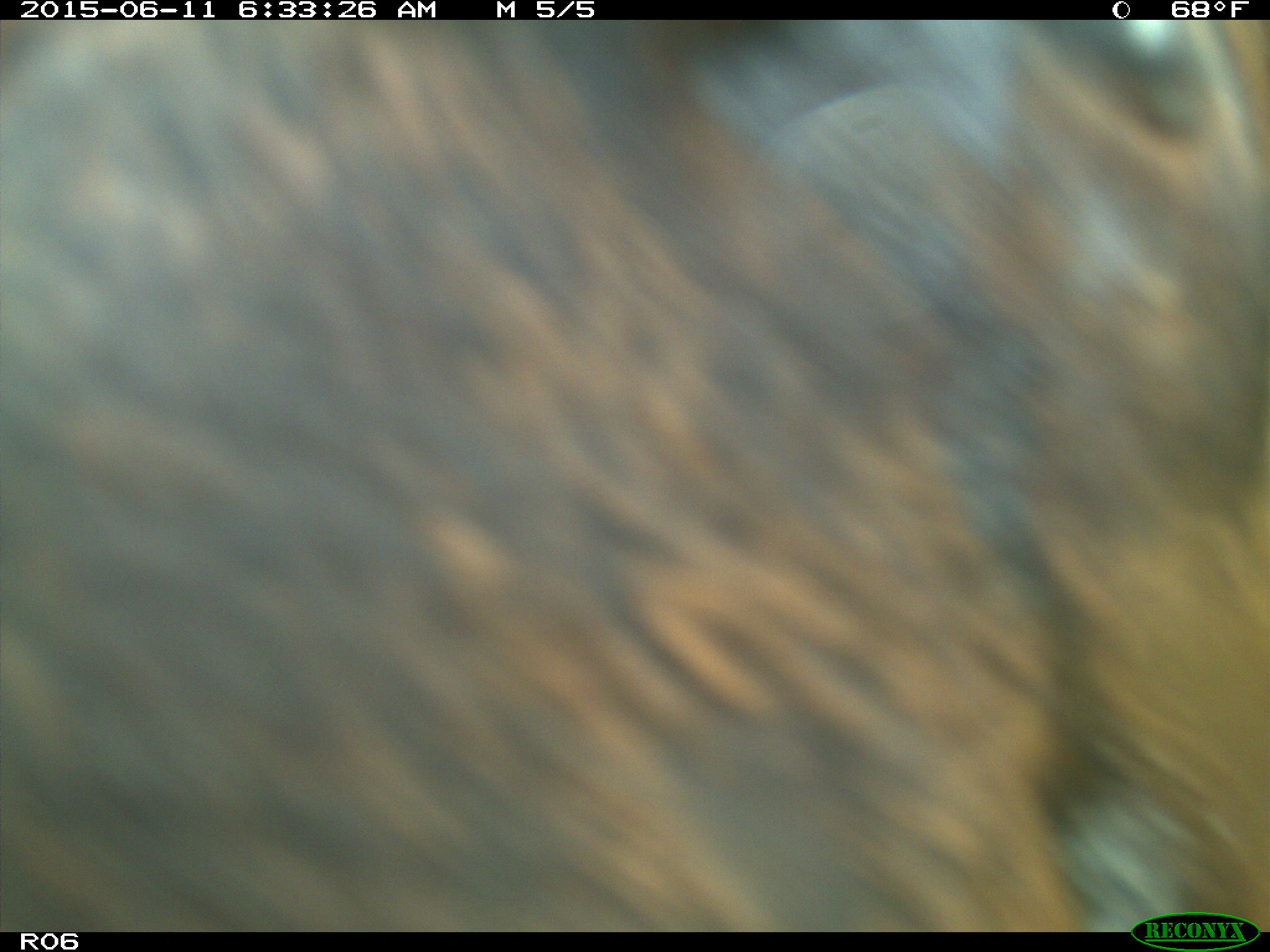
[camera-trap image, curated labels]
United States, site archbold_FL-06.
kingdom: Animalia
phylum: Chordata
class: Mammalia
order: Artiodactyla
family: Bovidae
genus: Bos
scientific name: Bos taurus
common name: domestic cow